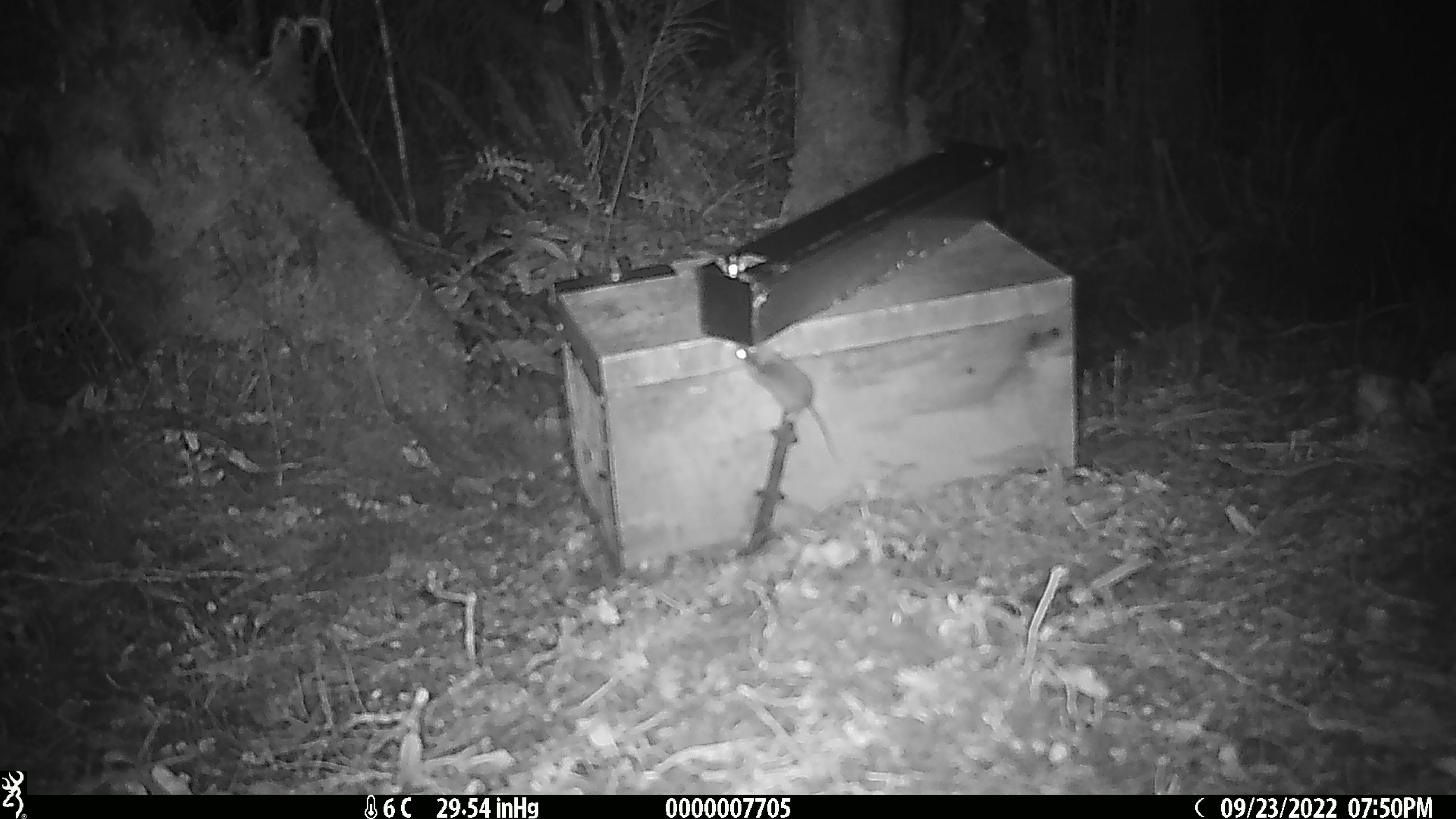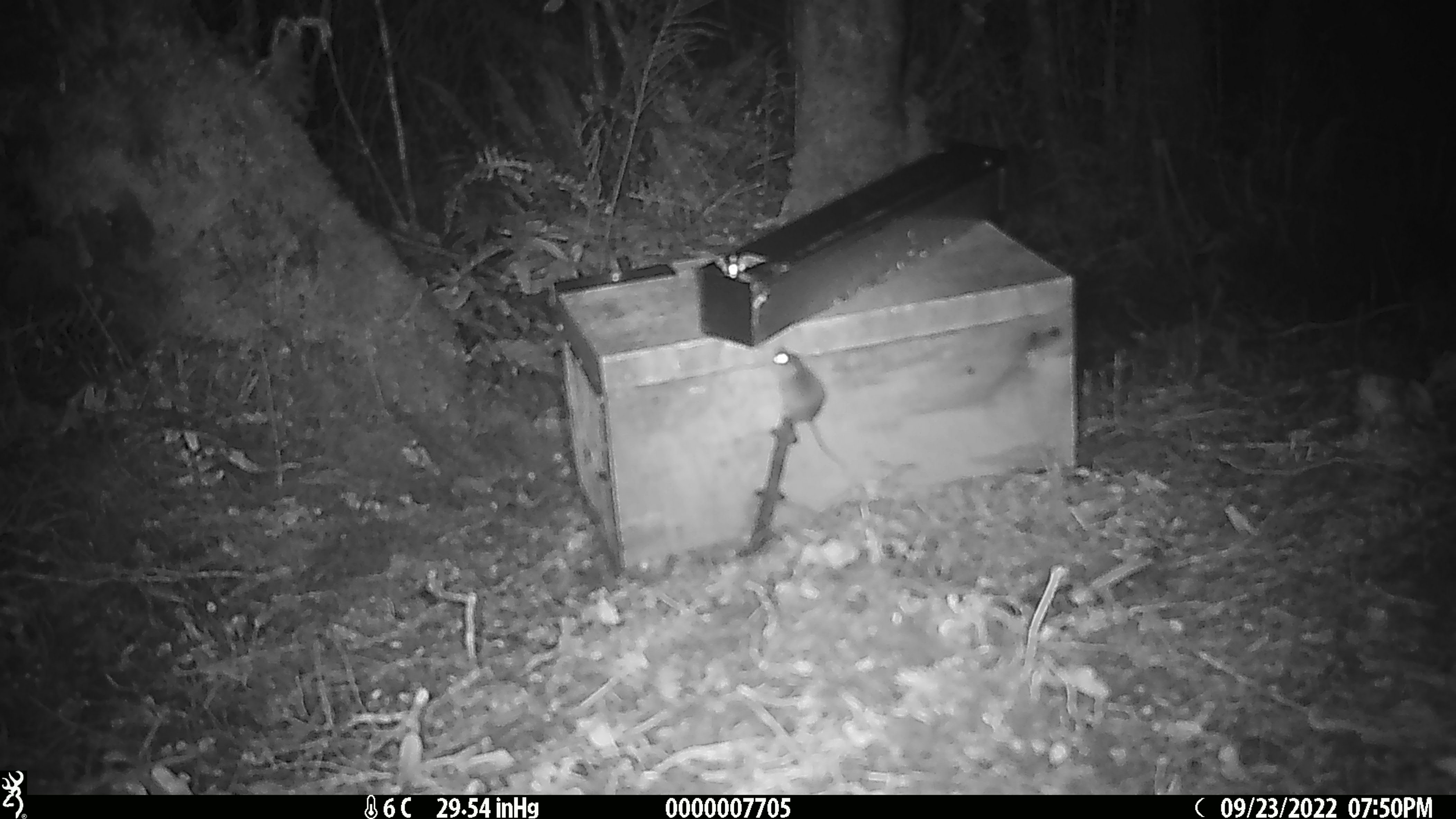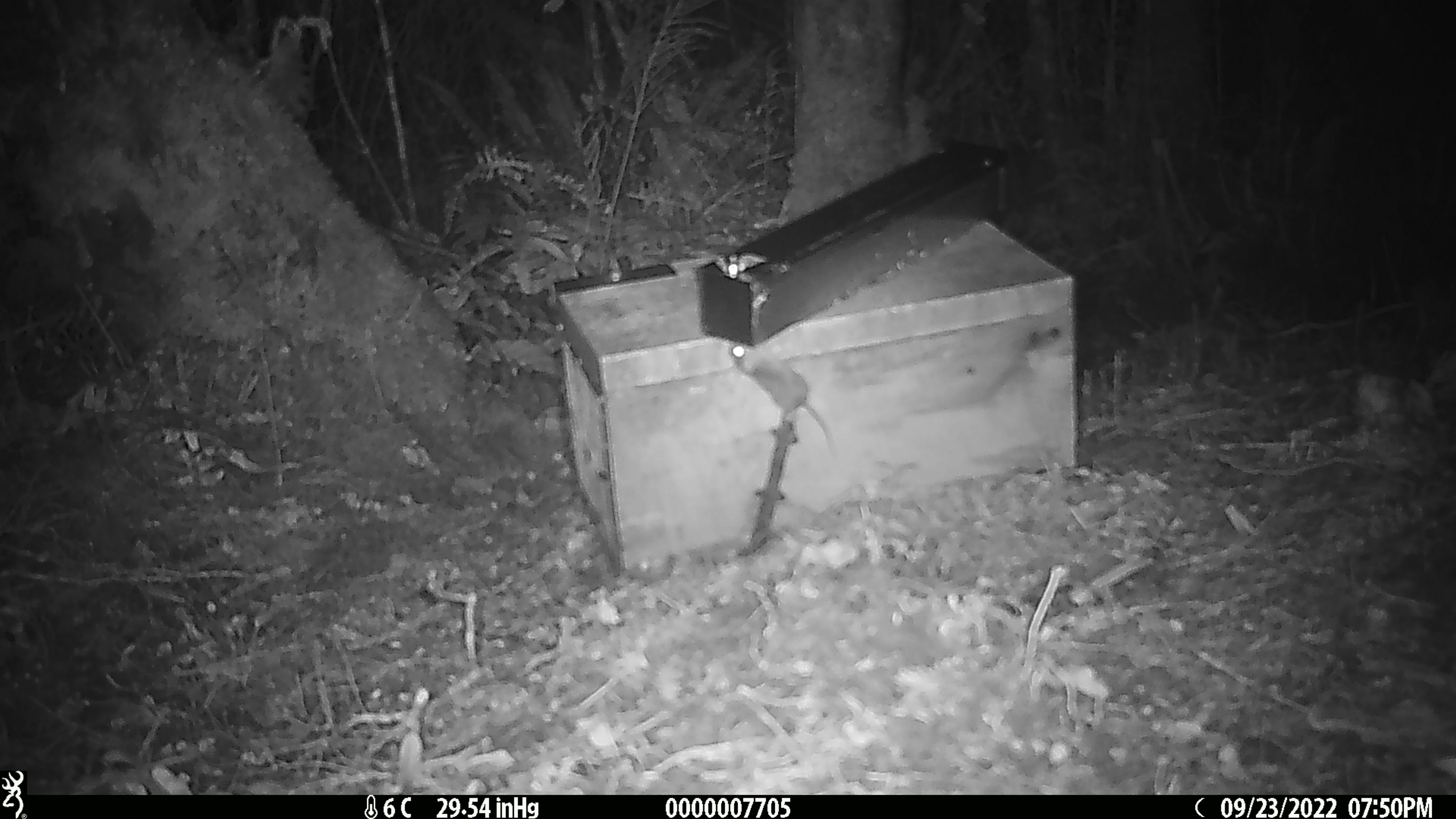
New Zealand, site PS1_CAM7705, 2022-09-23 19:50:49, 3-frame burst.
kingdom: Animalia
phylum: Chordata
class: Mammalia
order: Rodentia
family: Muridae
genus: Mus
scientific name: Mus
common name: mouse